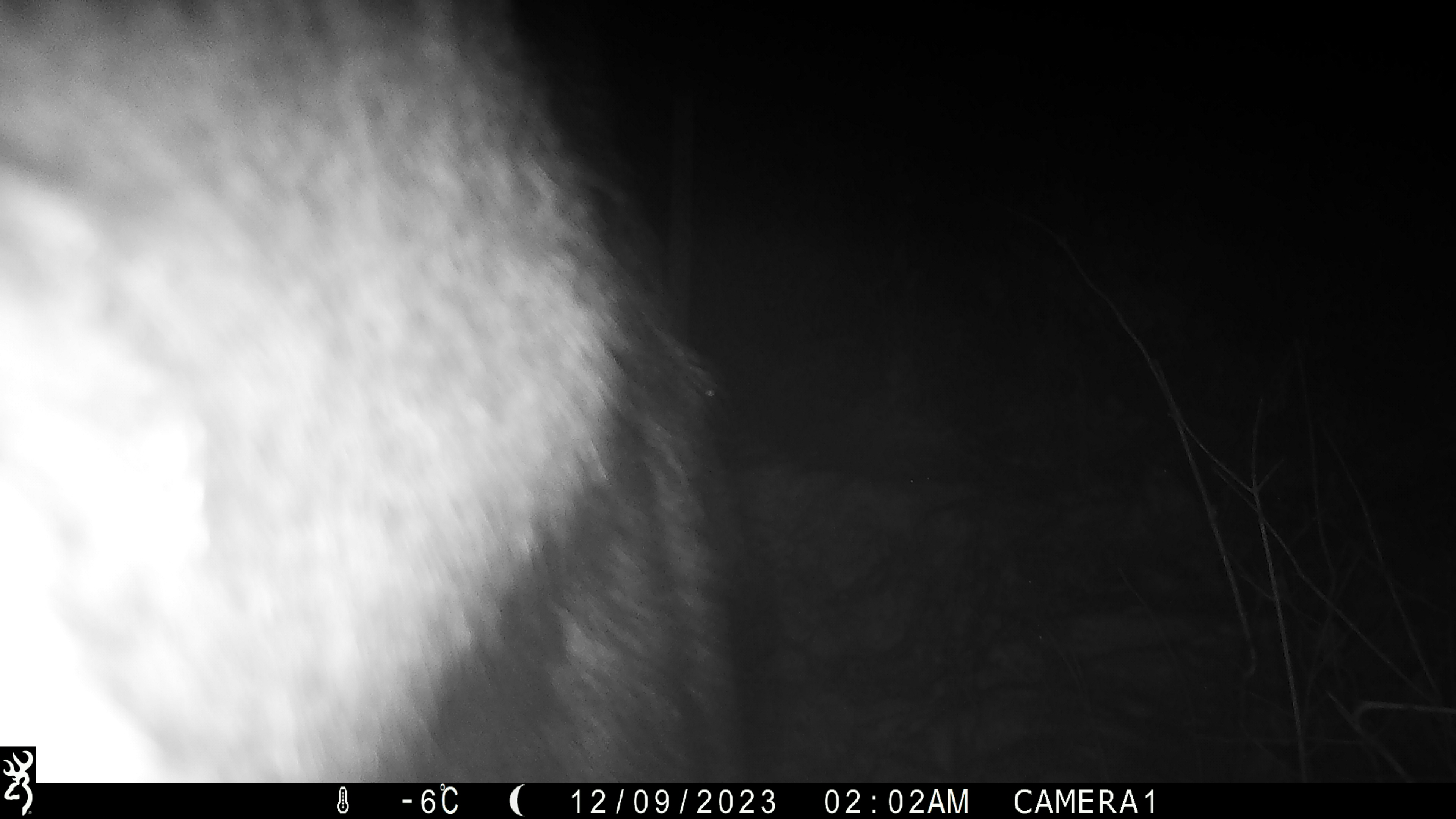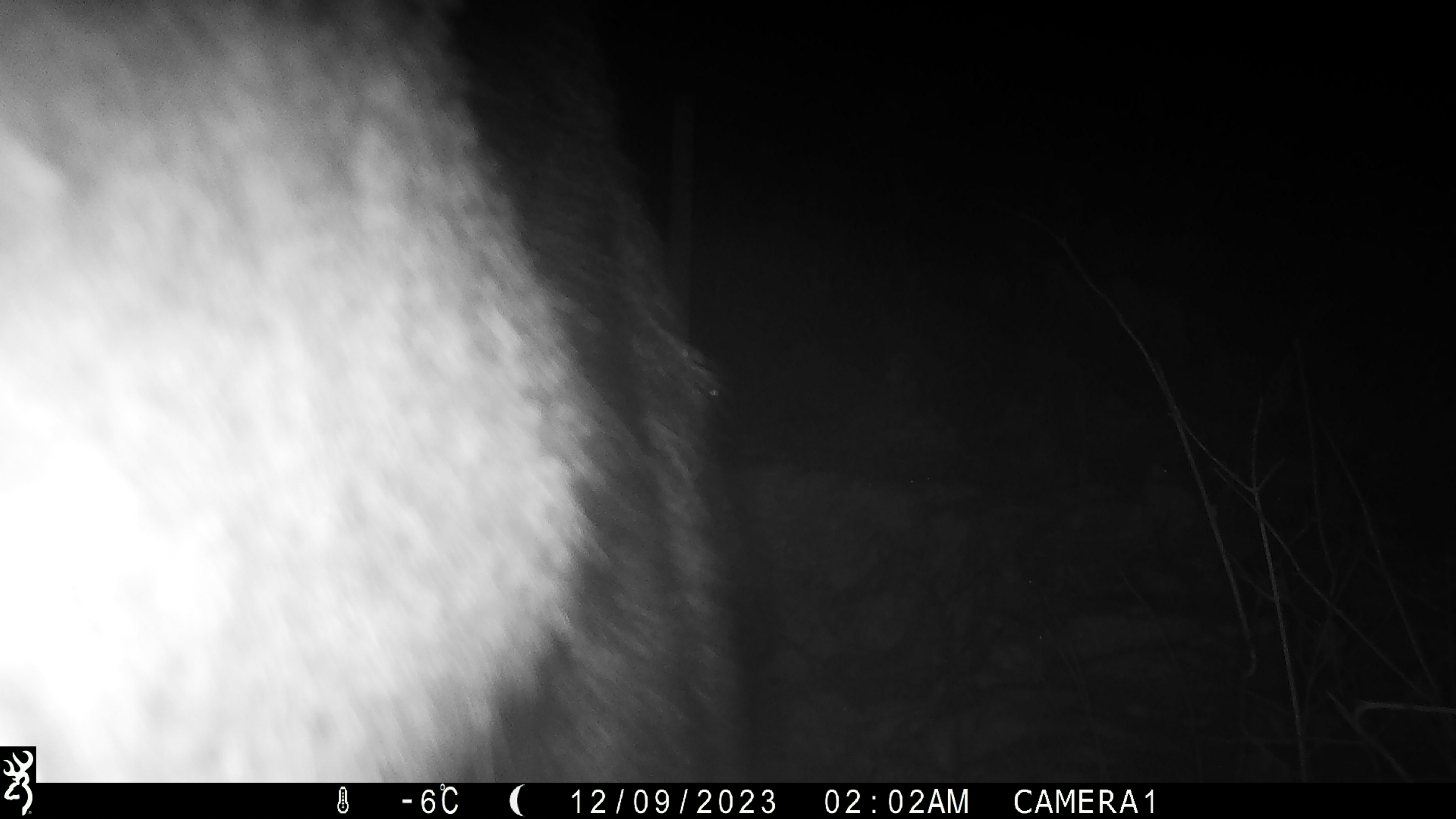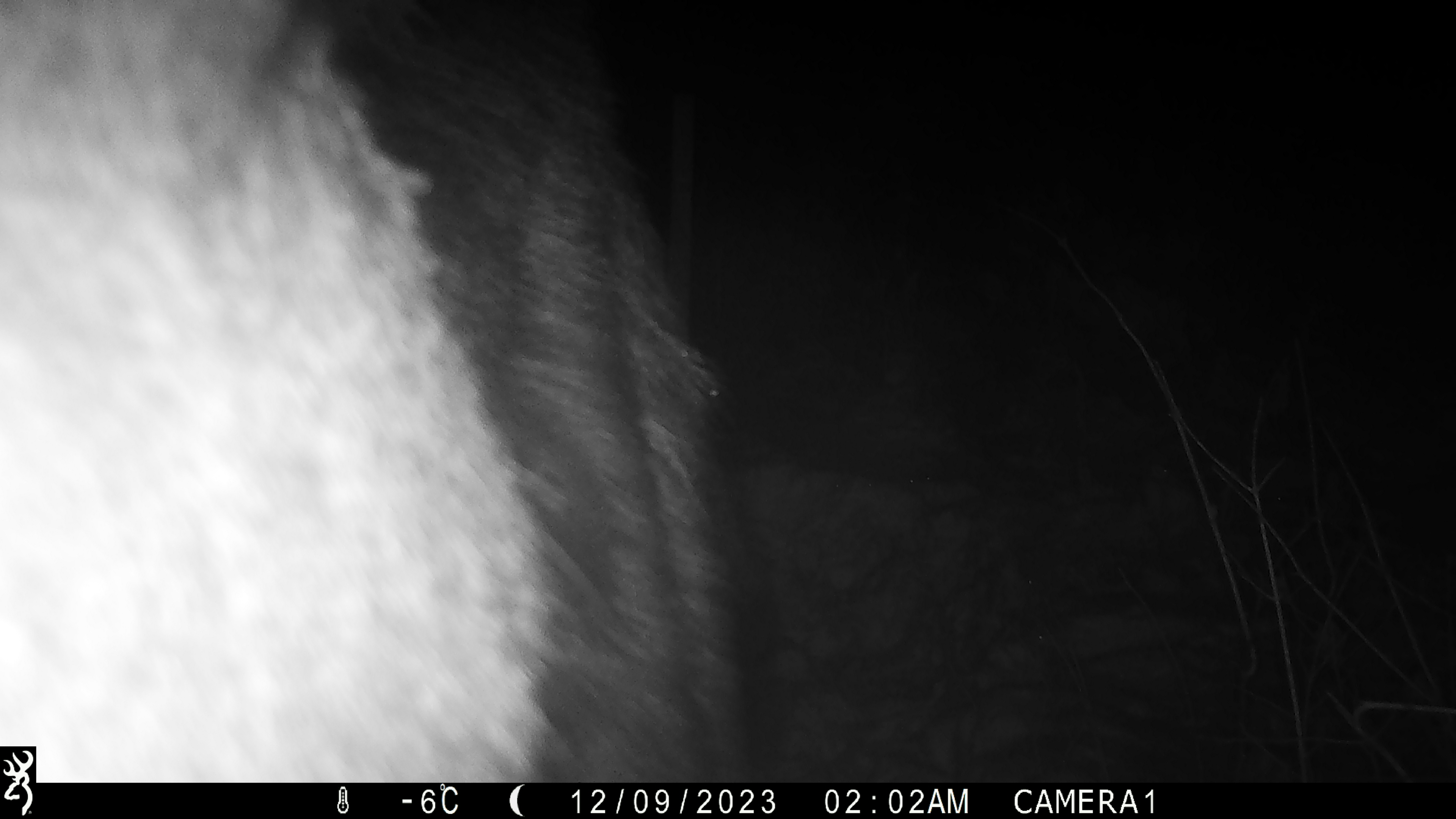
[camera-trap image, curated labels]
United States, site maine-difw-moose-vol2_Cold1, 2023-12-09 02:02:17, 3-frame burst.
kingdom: Animalia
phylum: Chordata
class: Mammalia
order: Artiodactyla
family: Cervidae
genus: Alces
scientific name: Alces alces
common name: moose